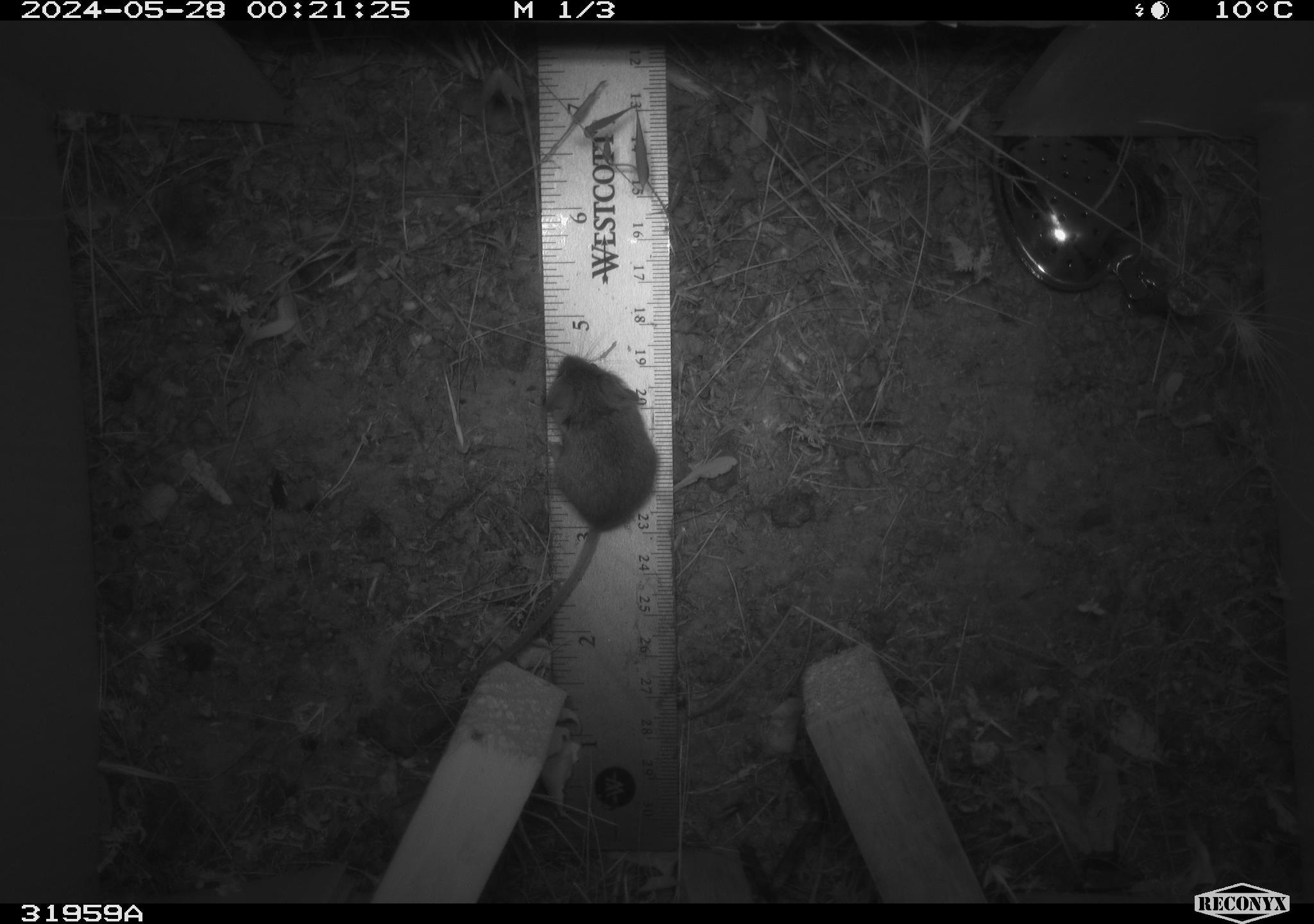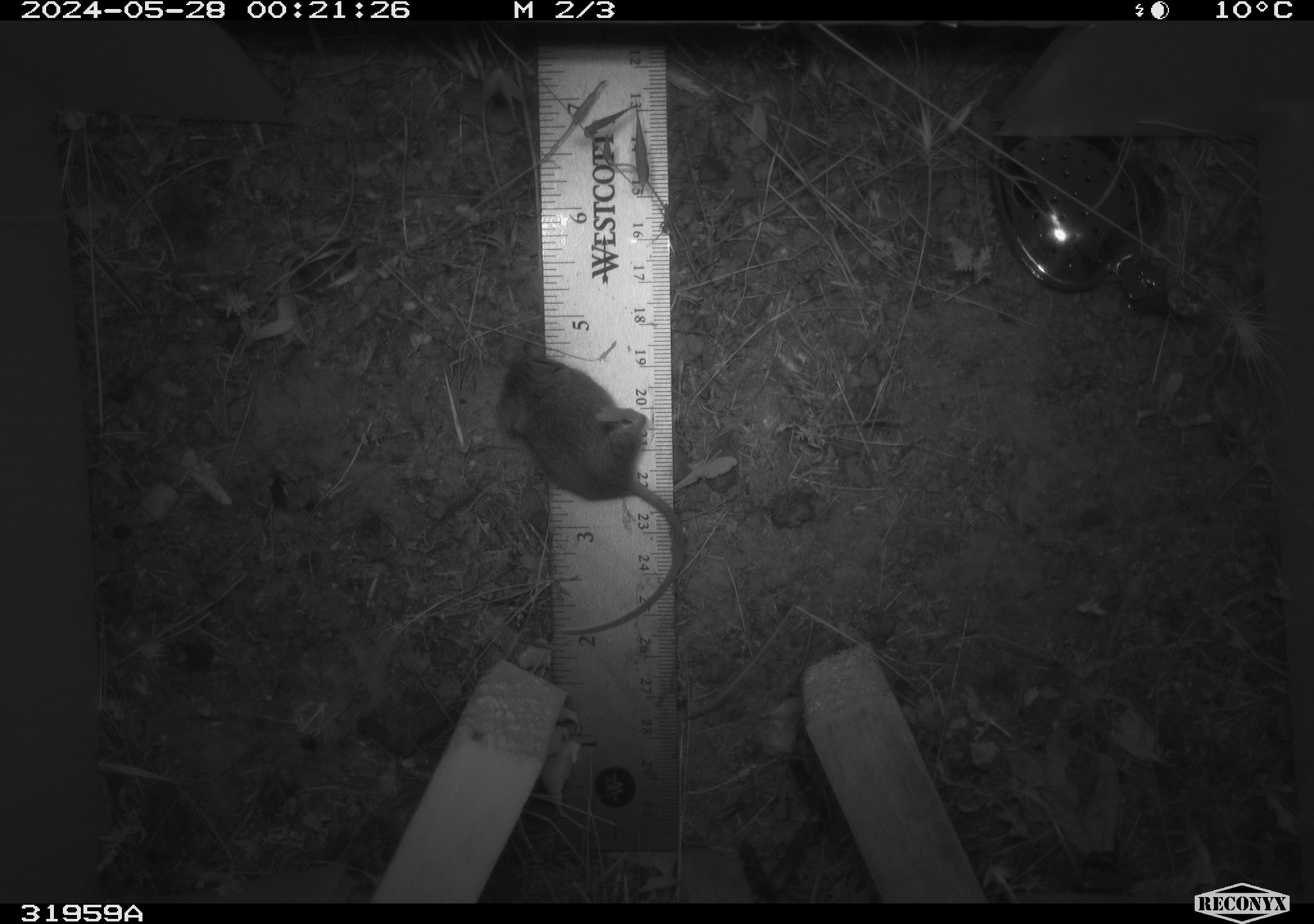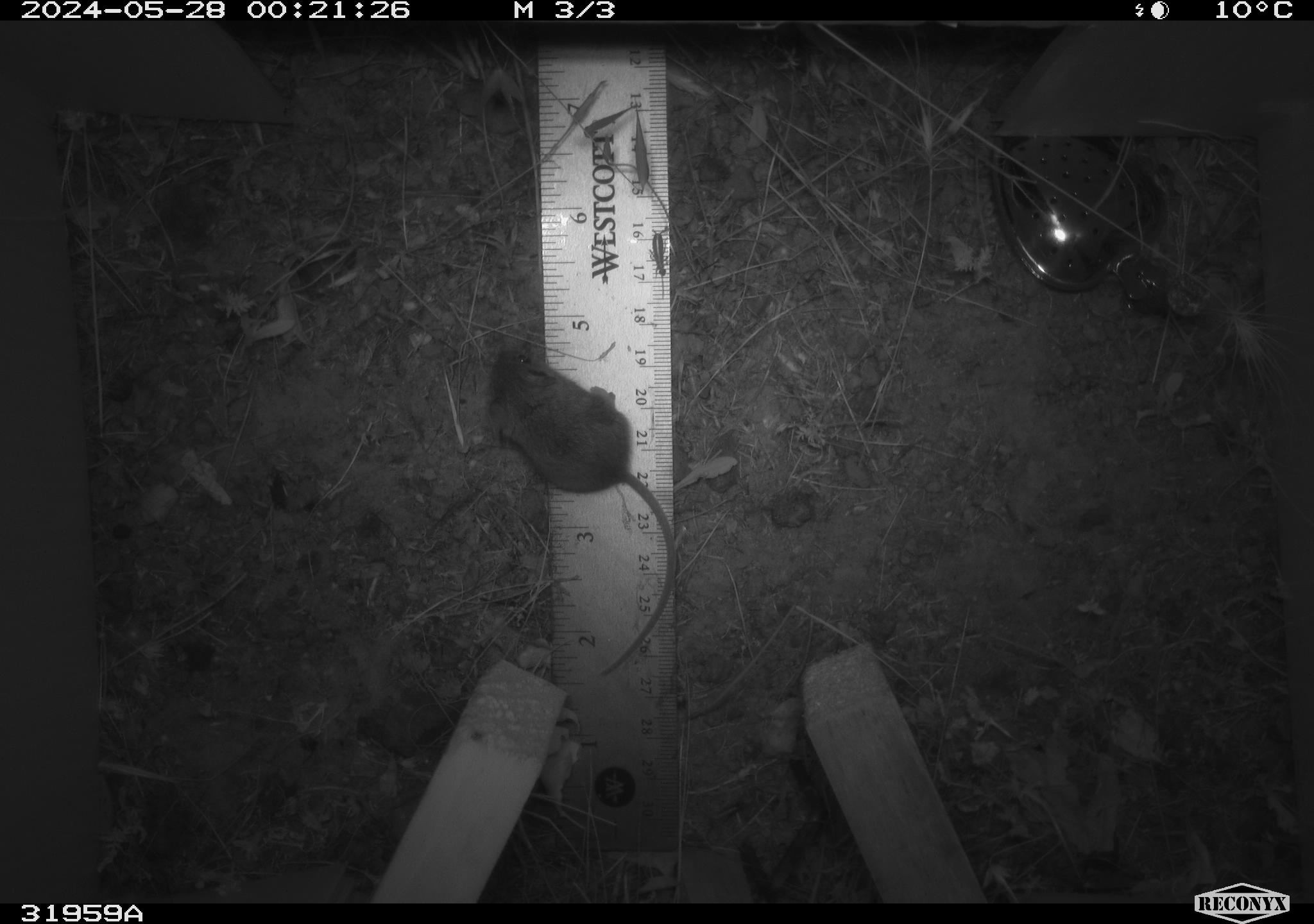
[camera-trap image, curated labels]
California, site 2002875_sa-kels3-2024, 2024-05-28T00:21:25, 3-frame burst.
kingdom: Animalia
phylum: Chordata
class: Mammalia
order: Rodentia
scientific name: Rodentia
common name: rodent